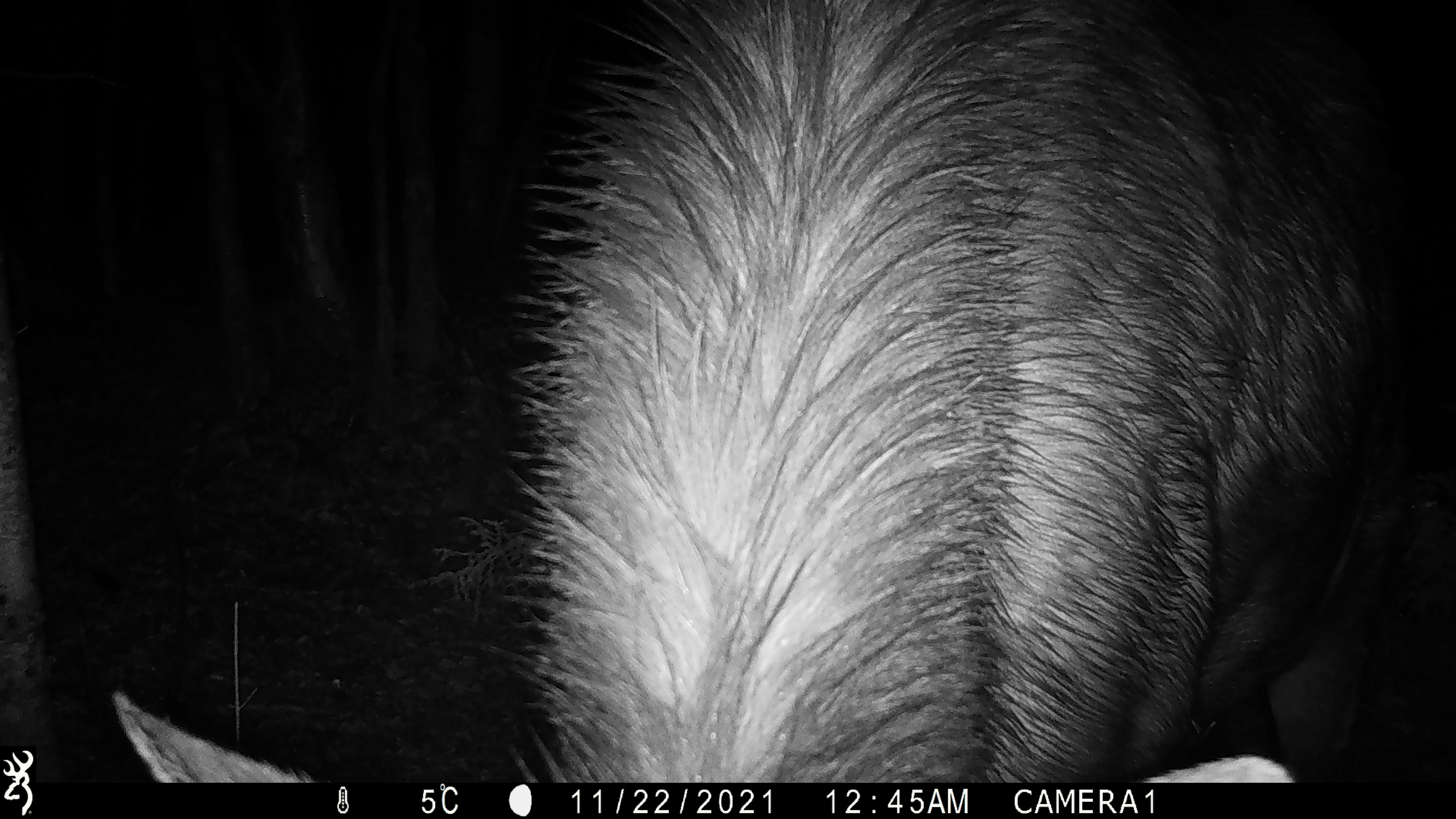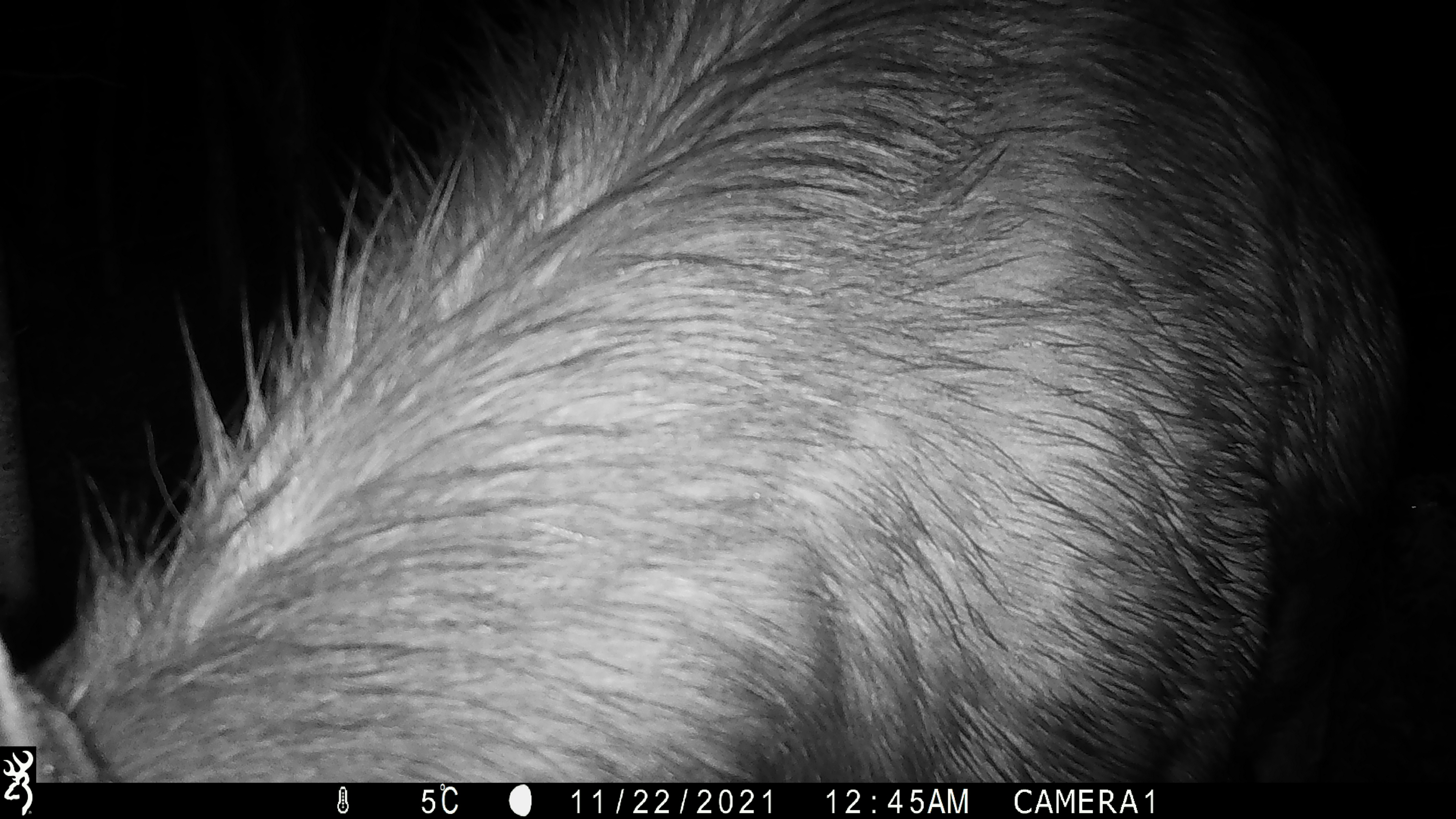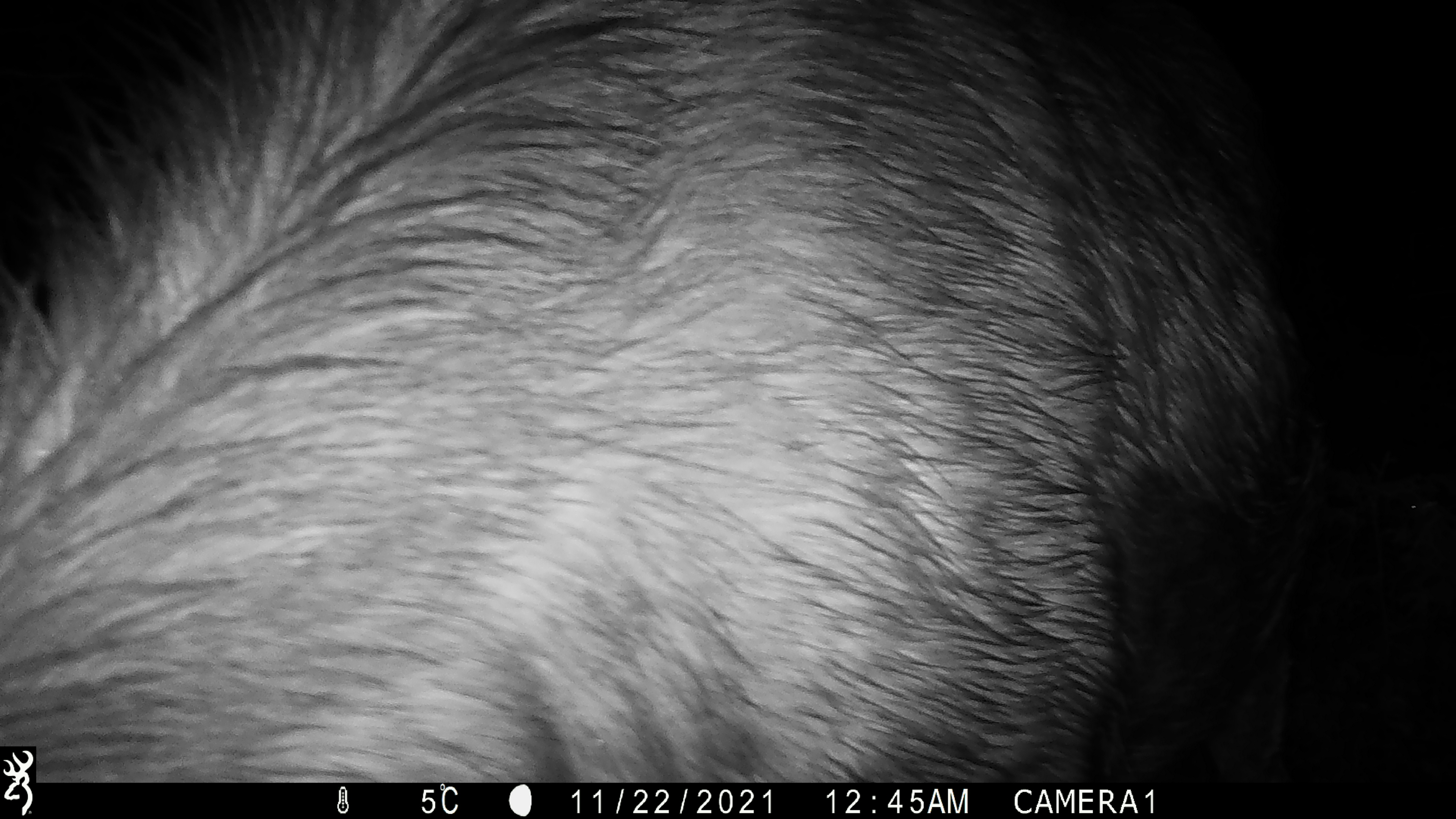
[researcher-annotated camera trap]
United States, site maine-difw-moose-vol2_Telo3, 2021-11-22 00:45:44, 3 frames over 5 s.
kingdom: Animalia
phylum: Chordata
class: Mammalia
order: Artiodactyla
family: Cervidae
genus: Alces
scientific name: Alces alces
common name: moose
Moose (Alces alces).